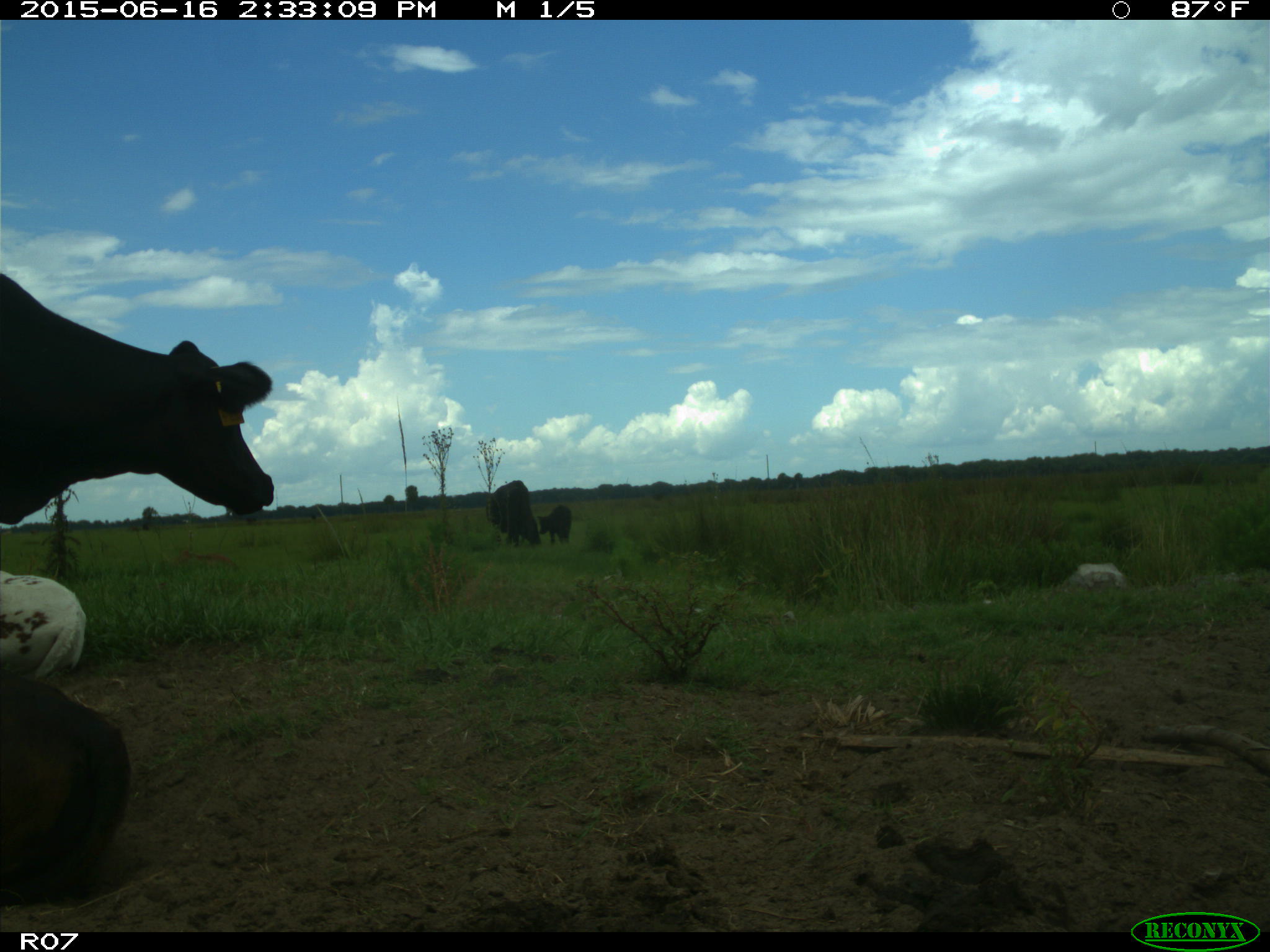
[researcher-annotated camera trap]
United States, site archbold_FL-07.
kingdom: Animalia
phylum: Chordata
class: Mammalia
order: Artiodactyla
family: Bovidae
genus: Bos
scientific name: Bos taurus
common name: domestic cow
Bos taurus (domestic cow).